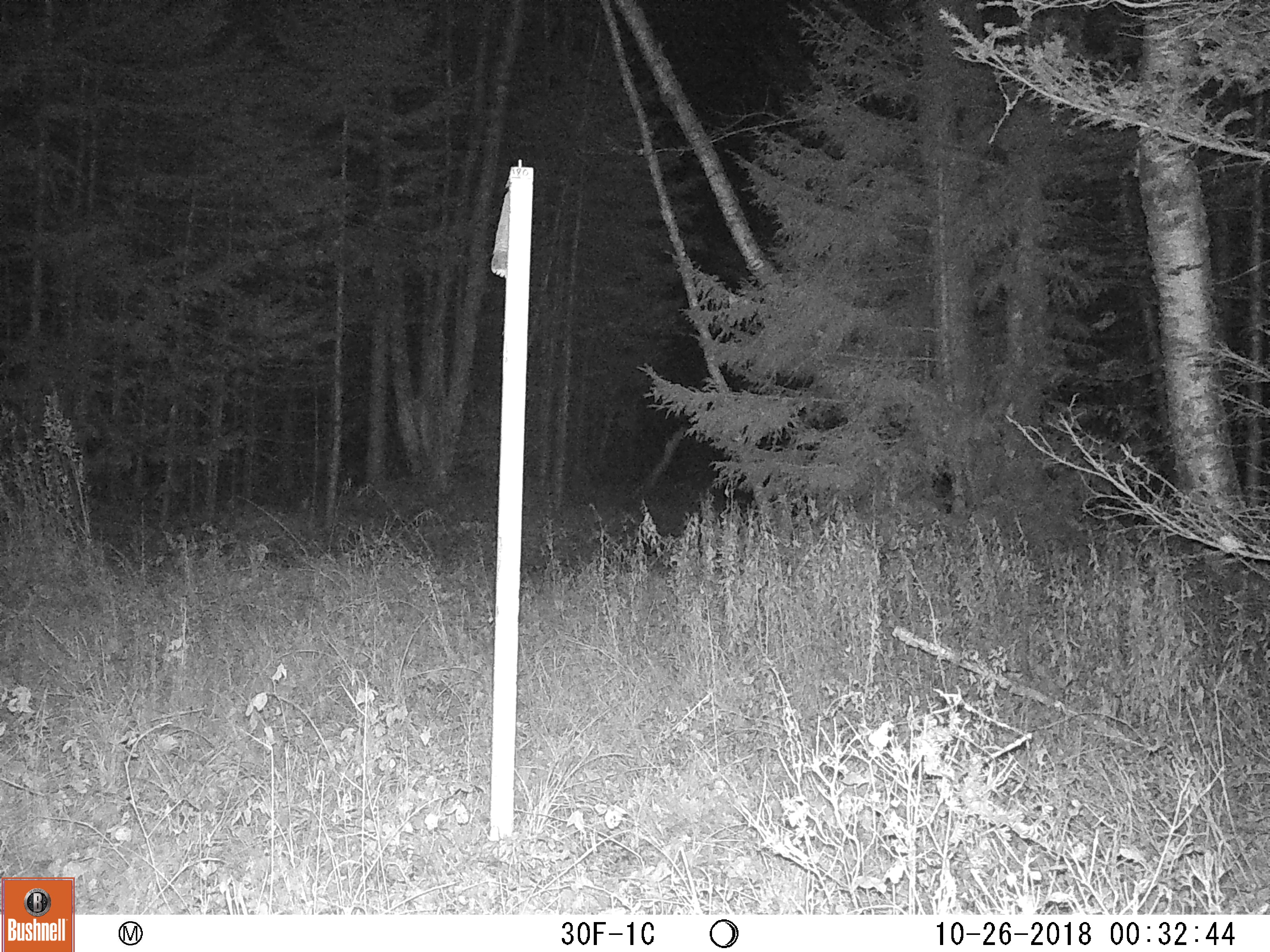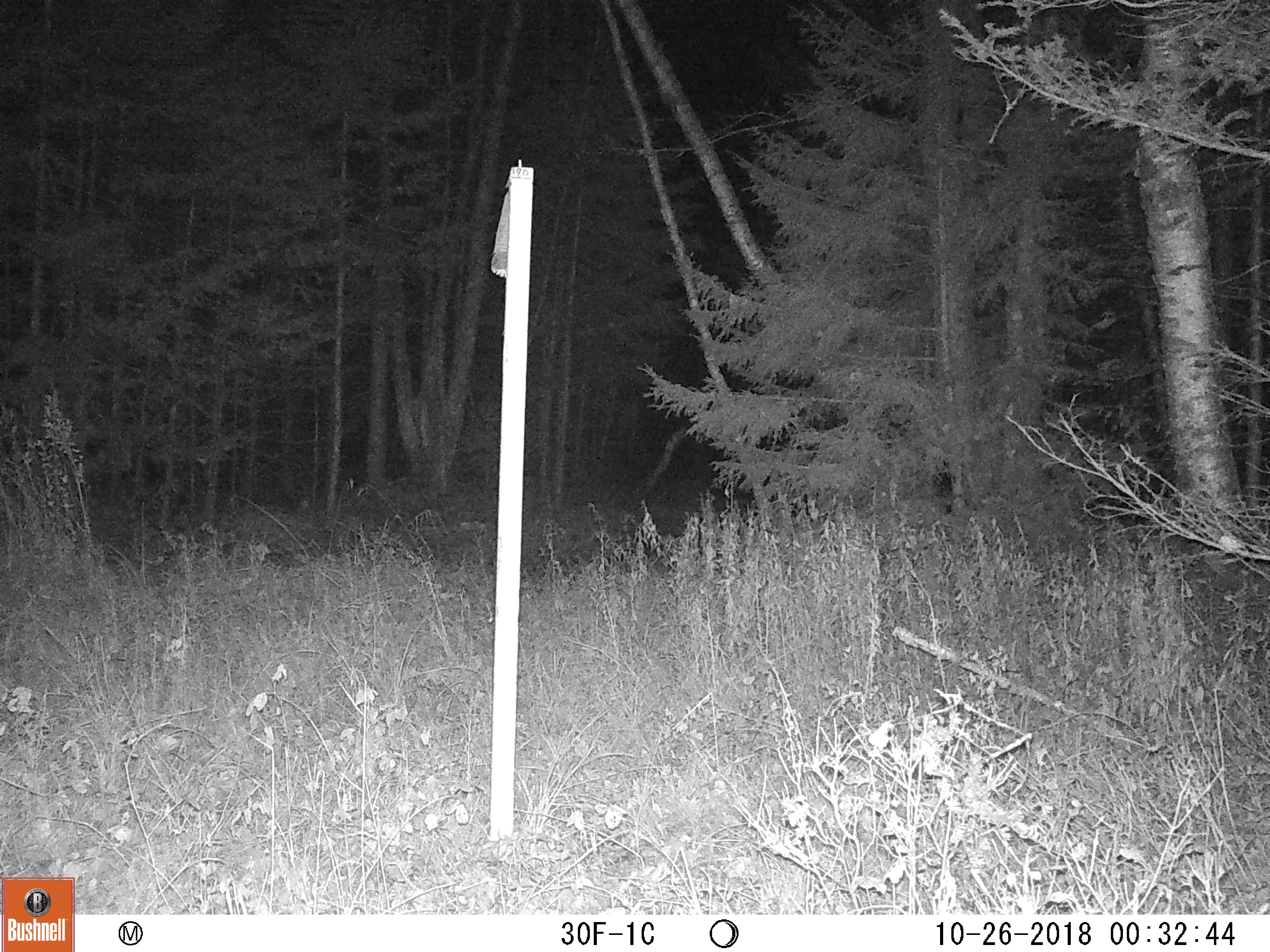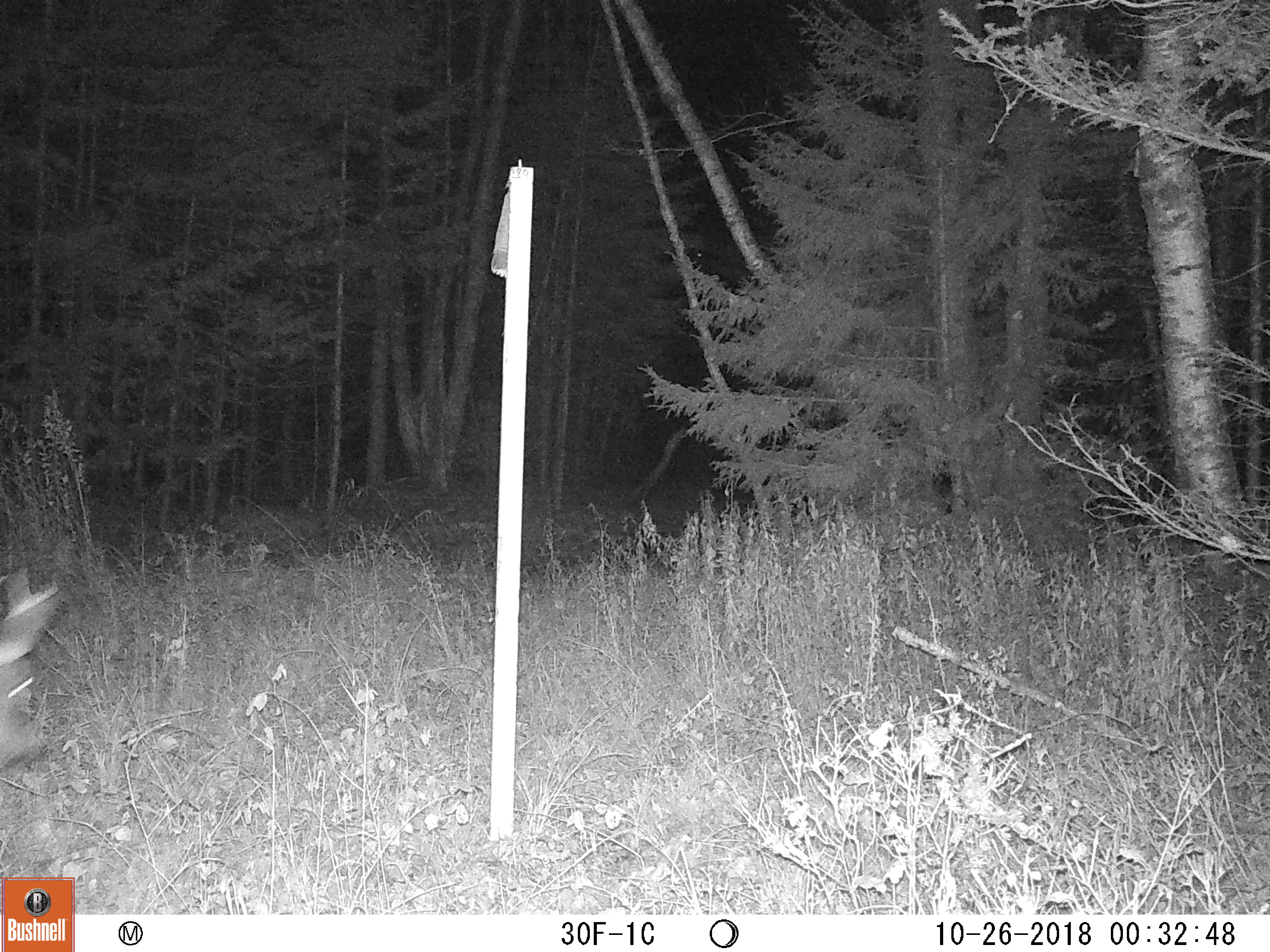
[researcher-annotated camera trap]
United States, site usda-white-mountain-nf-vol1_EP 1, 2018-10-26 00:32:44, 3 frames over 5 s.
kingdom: Animalia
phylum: Chordata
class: Mammalia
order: Artiodactyla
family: Cervidae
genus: Odocoileus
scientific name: Odocoileus virginianus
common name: white-tailed deer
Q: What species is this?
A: White-tailed deer (Odocoileus virginianus).